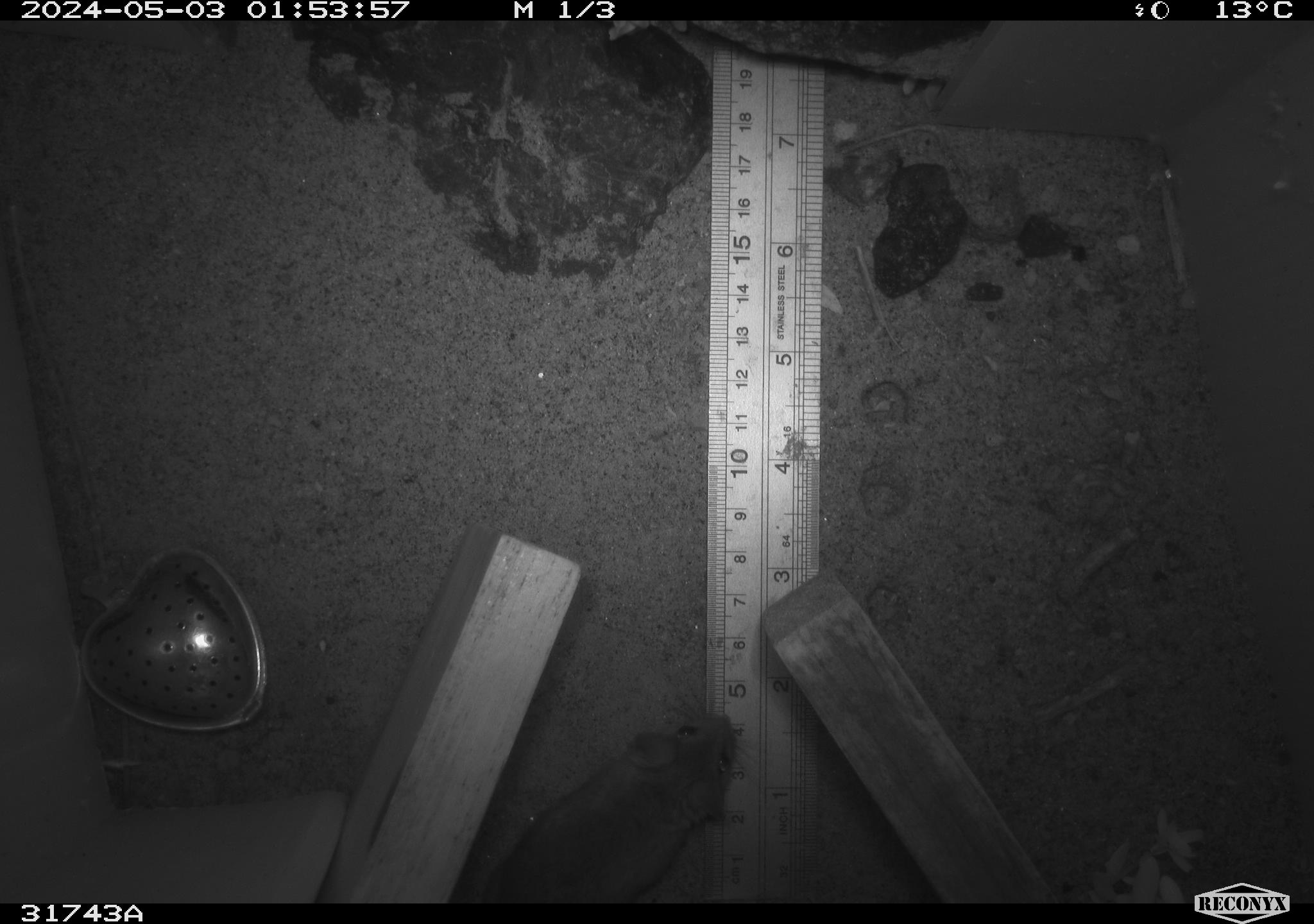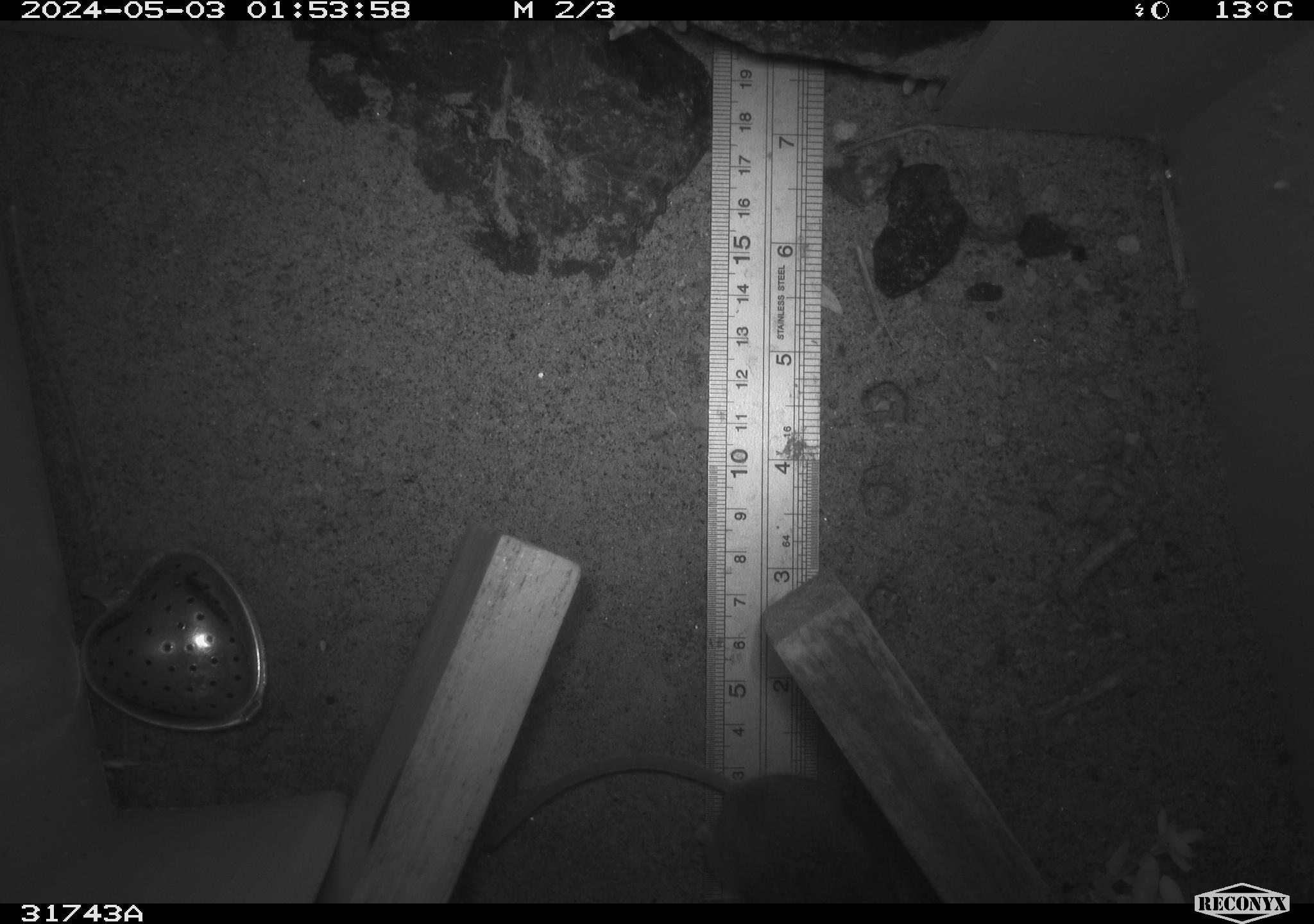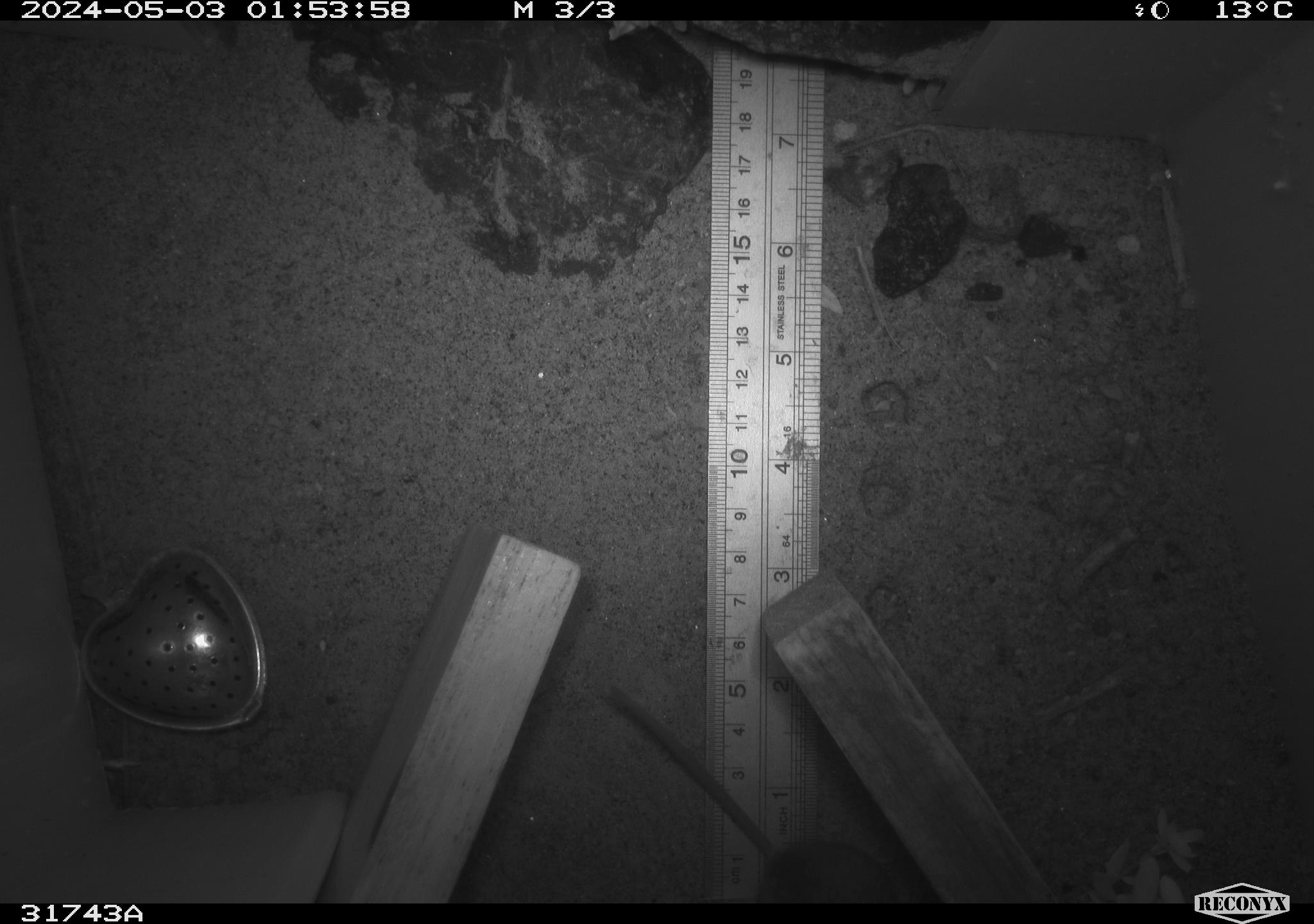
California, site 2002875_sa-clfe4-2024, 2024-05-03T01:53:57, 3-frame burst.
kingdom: Animalia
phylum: Chordata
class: Mammalia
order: Rodentia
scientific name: Rodentia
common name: mouse species